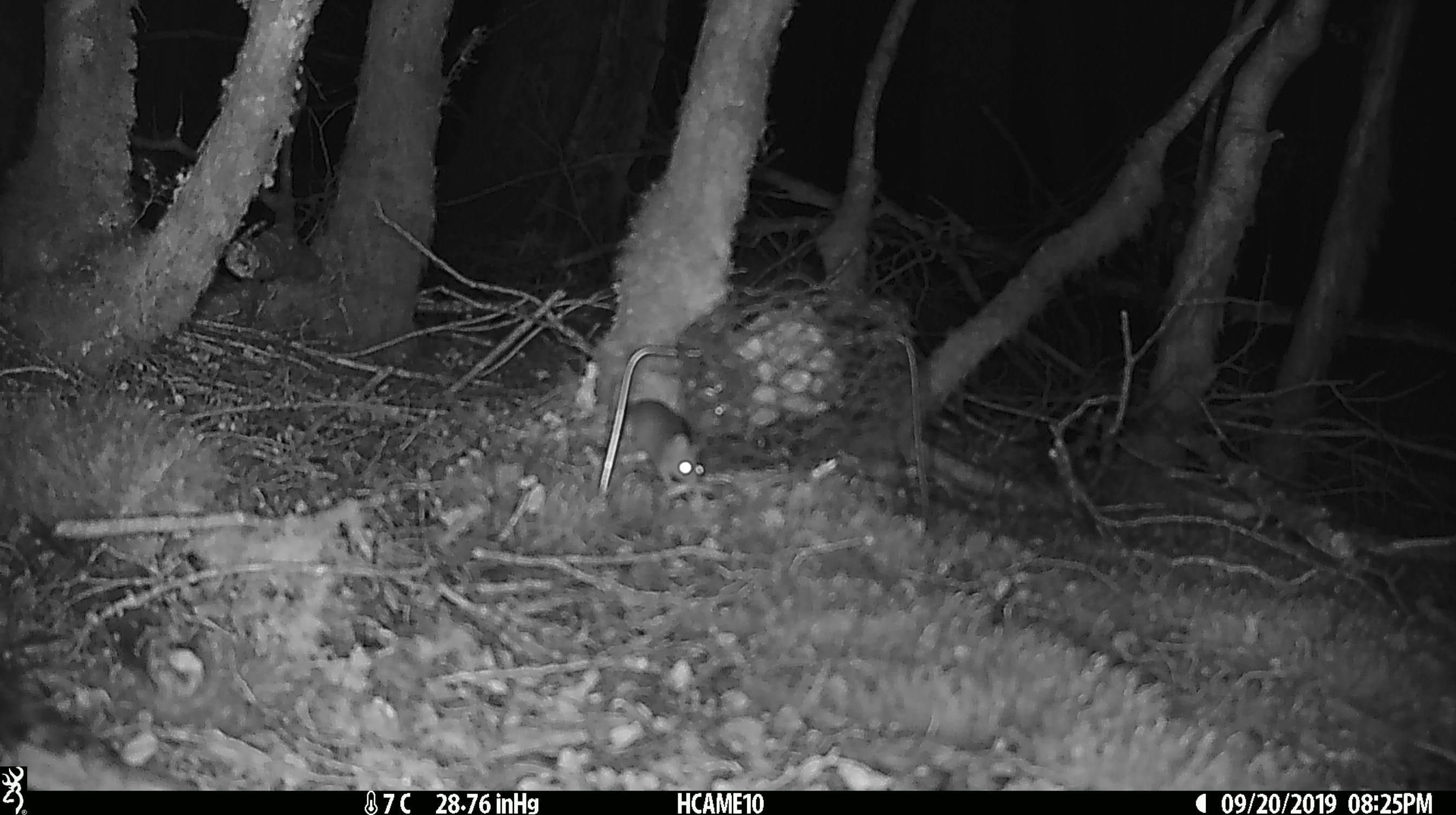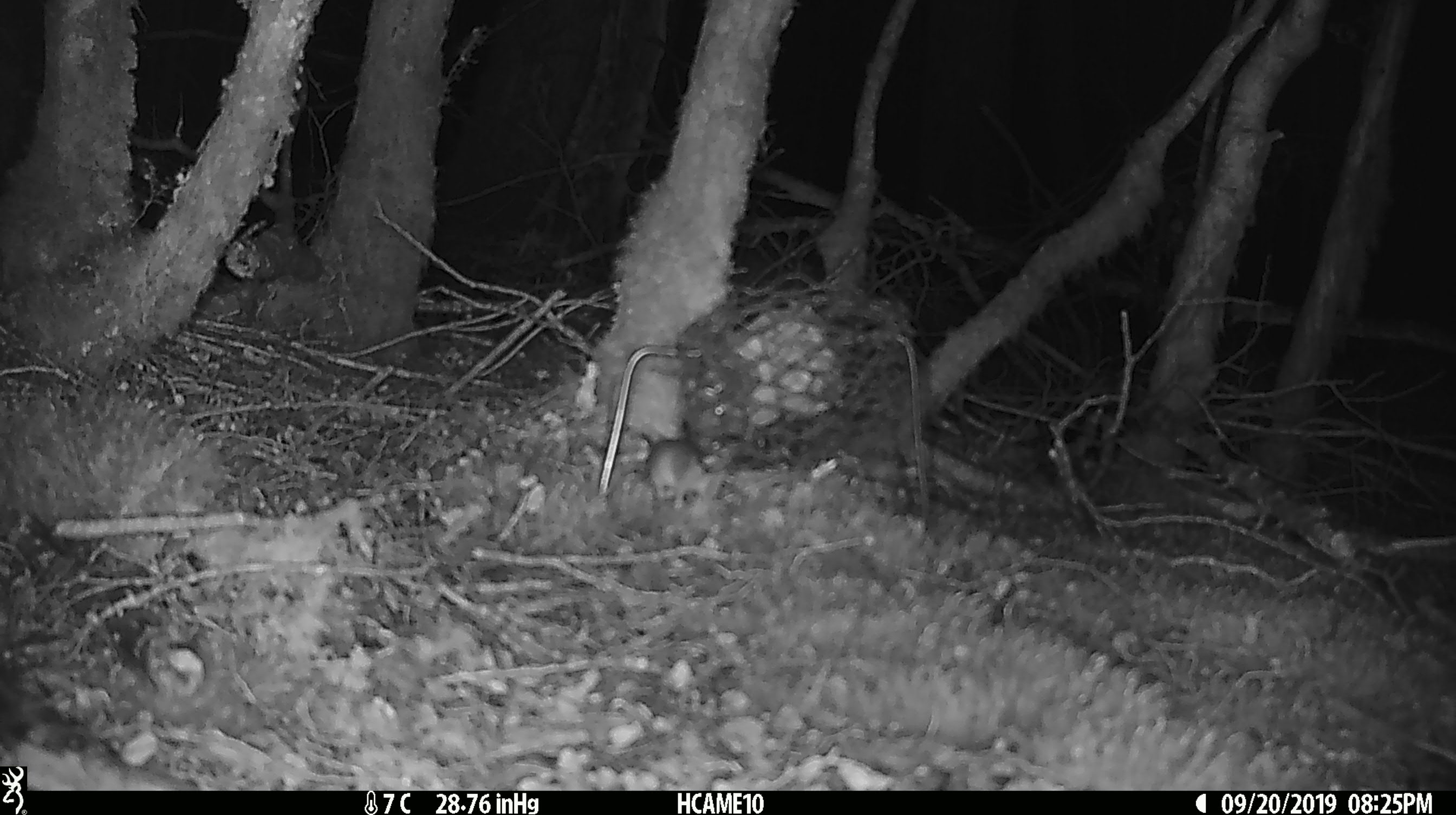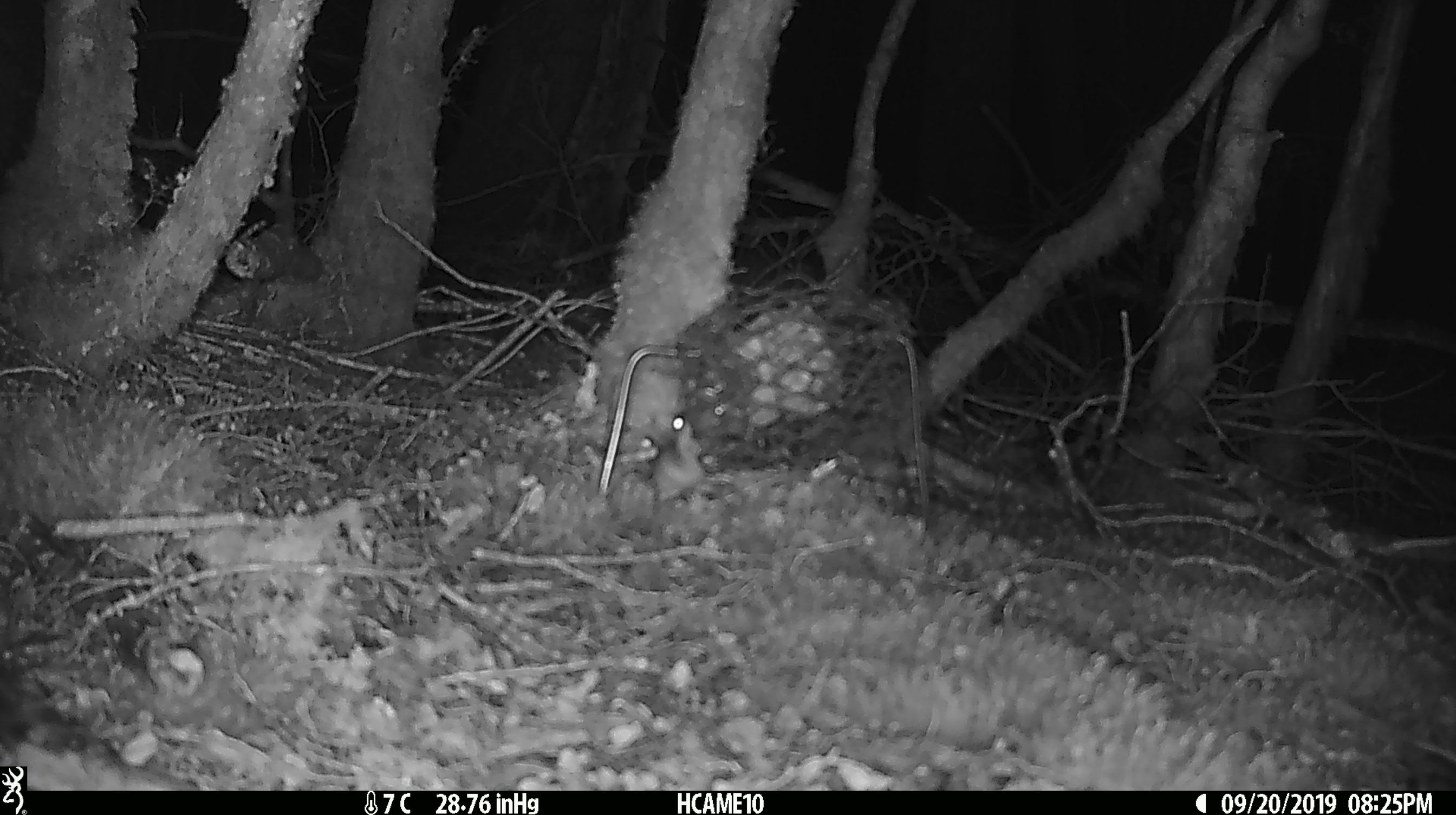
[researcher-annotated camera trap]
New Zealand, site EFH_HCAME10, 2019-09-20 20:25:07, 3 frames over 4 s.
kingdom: Animalia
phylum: Chordata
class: Mammalia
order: Rodentia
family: Muridae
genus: Mus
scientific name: Mus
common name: mouse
Mouse (Mus).